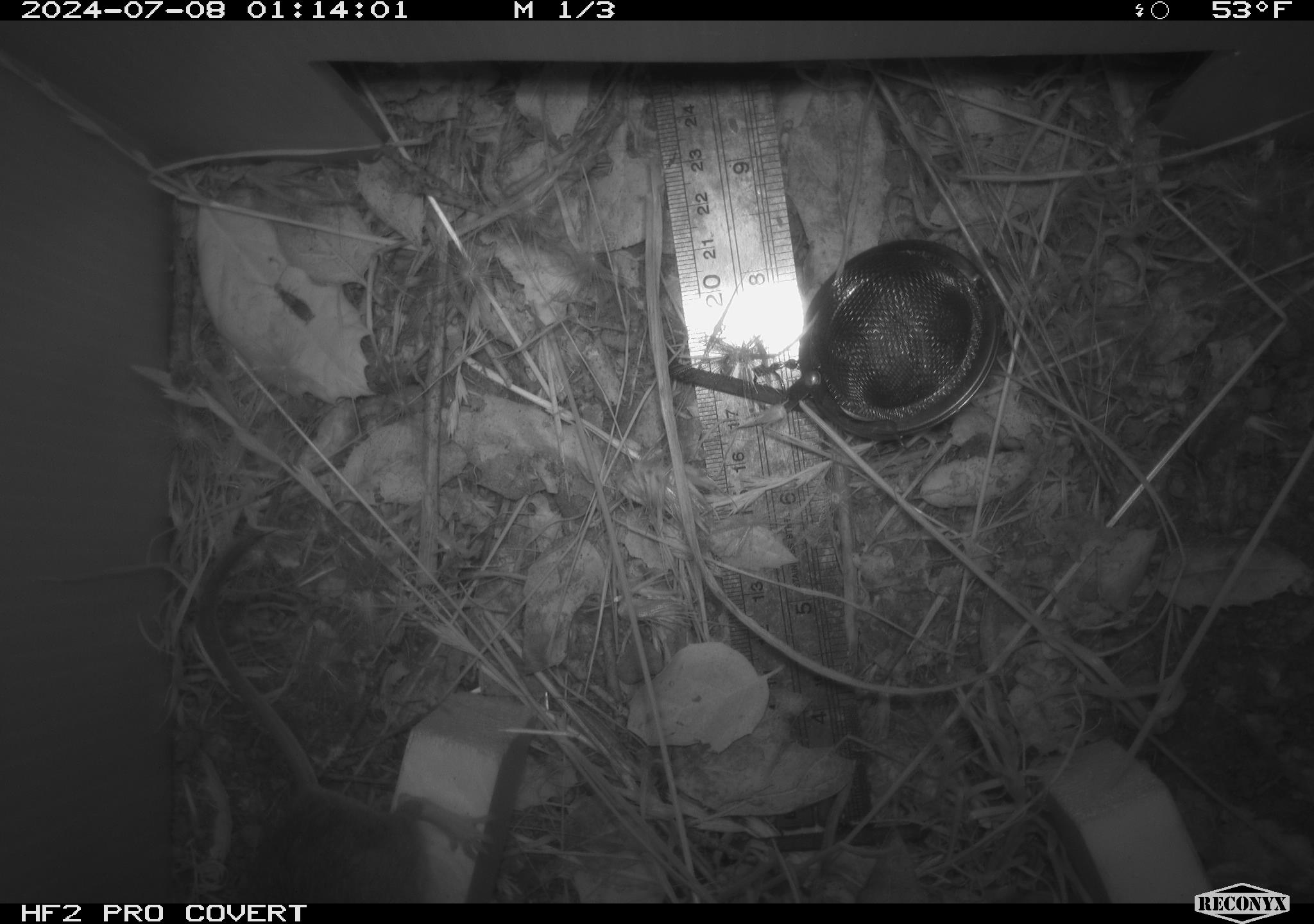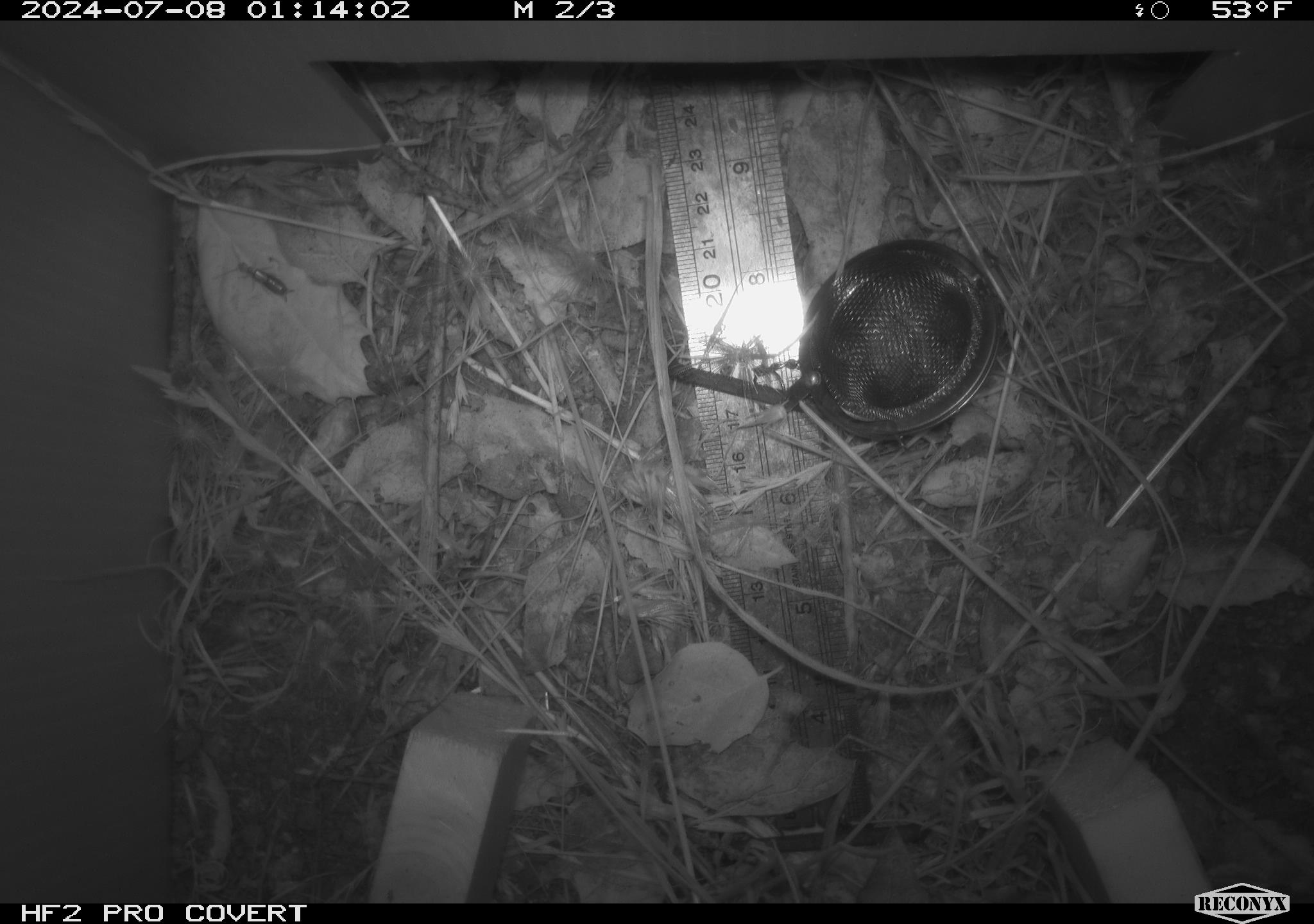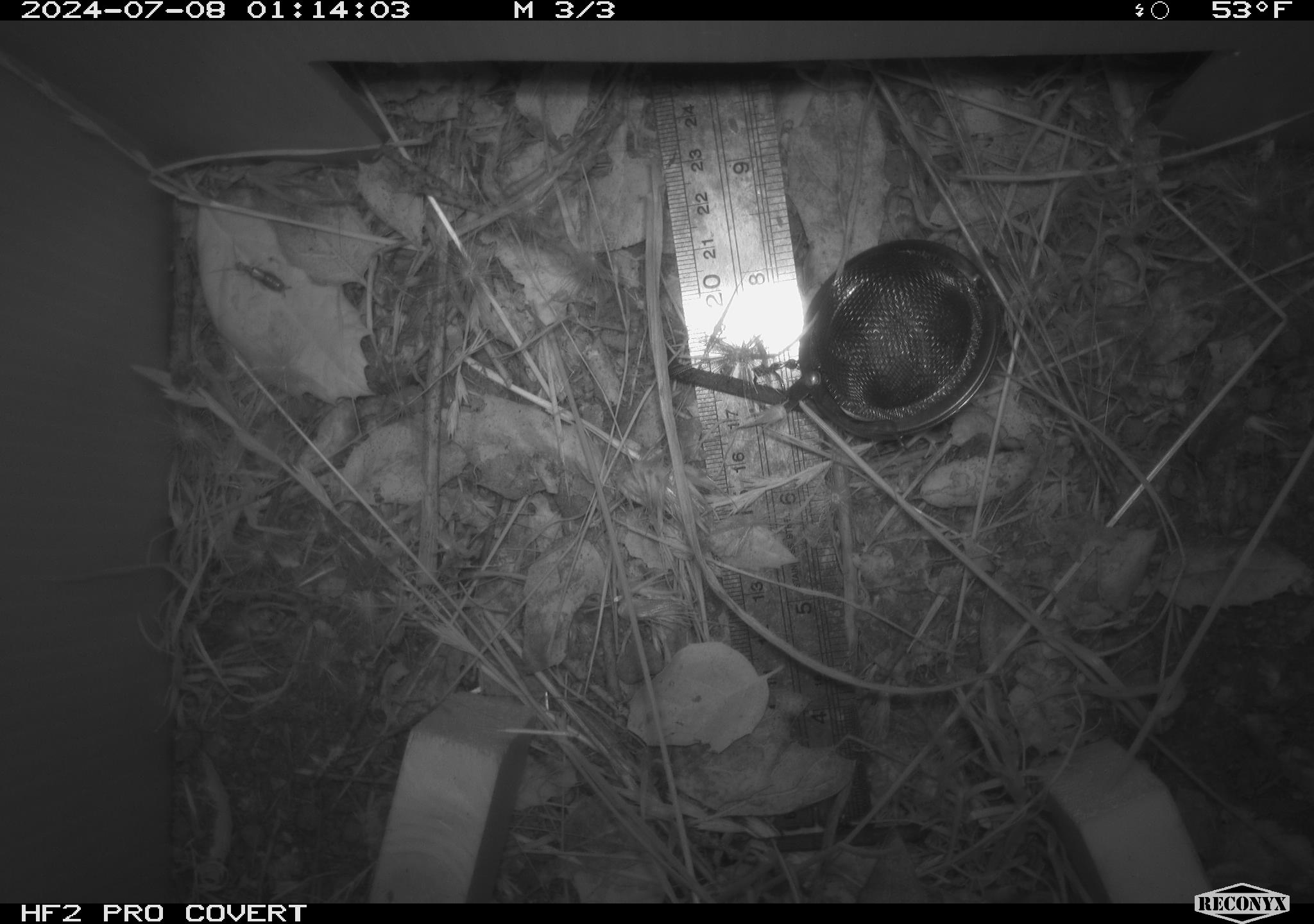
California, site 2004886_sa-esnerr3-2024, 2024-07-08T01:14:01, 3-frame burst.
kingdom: Animalia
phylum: Chordata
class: Mammalia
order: Rodentia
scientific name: Rodentia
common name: rodent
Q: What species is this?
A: Rodent (Rodentia).